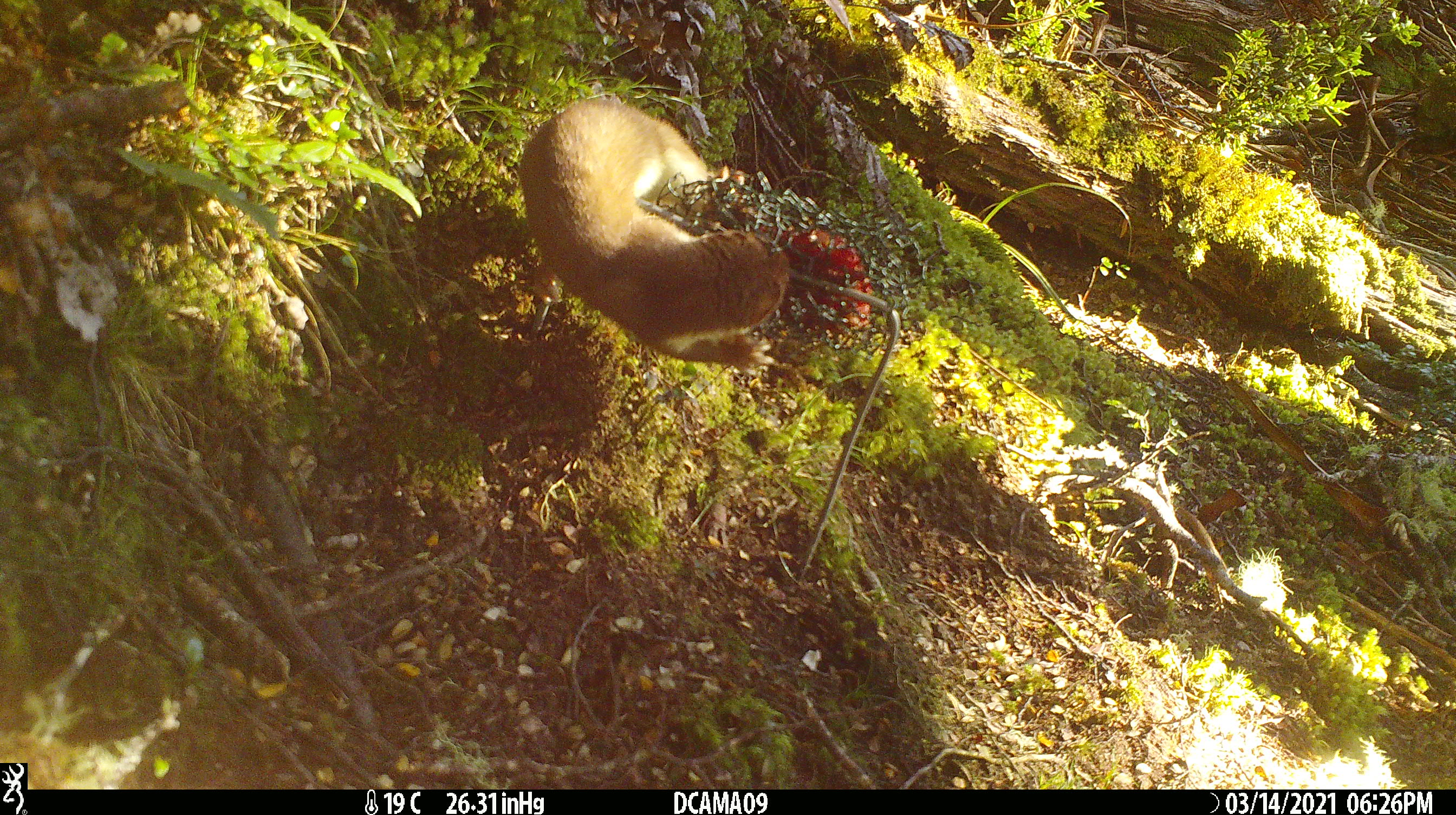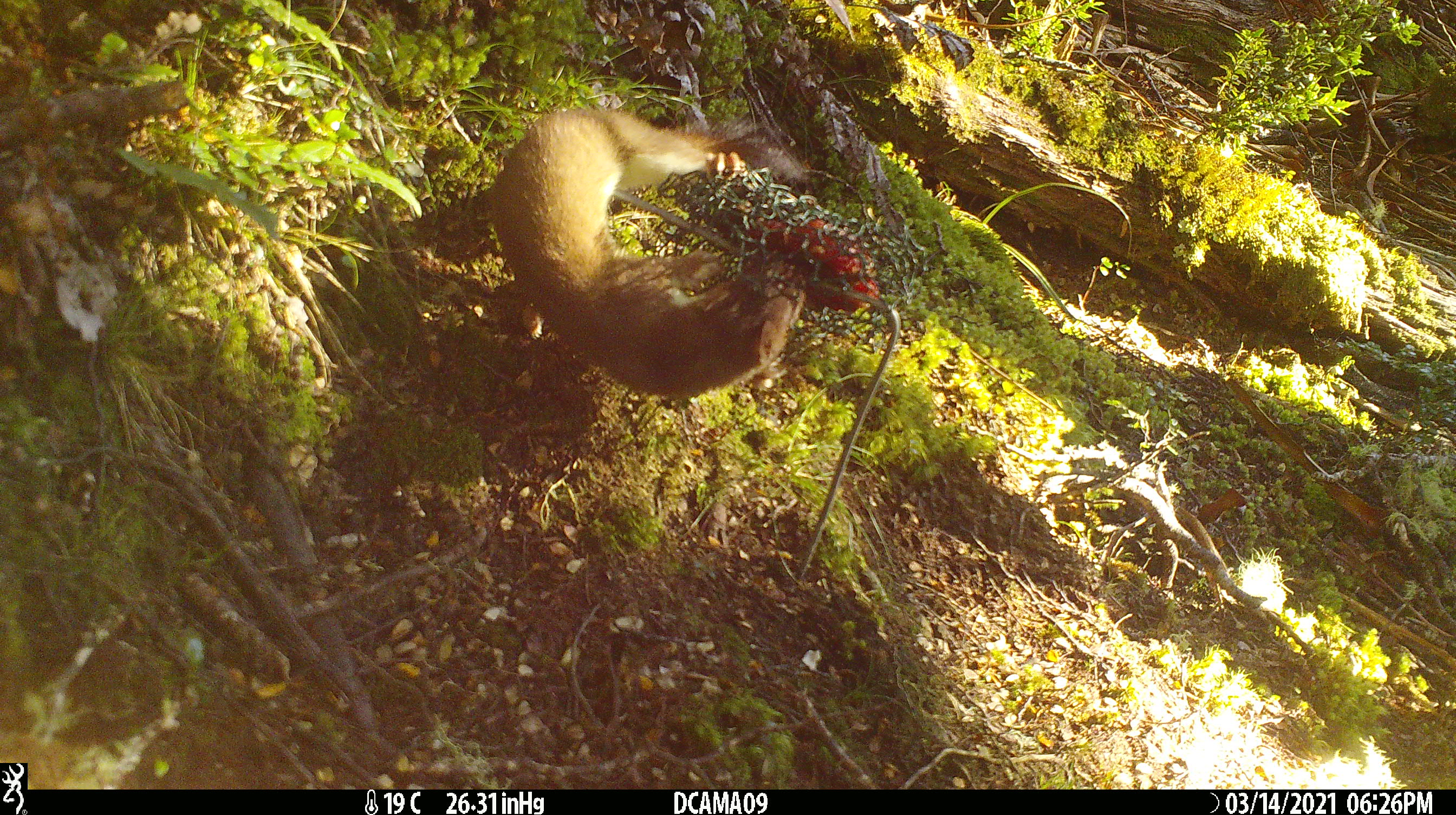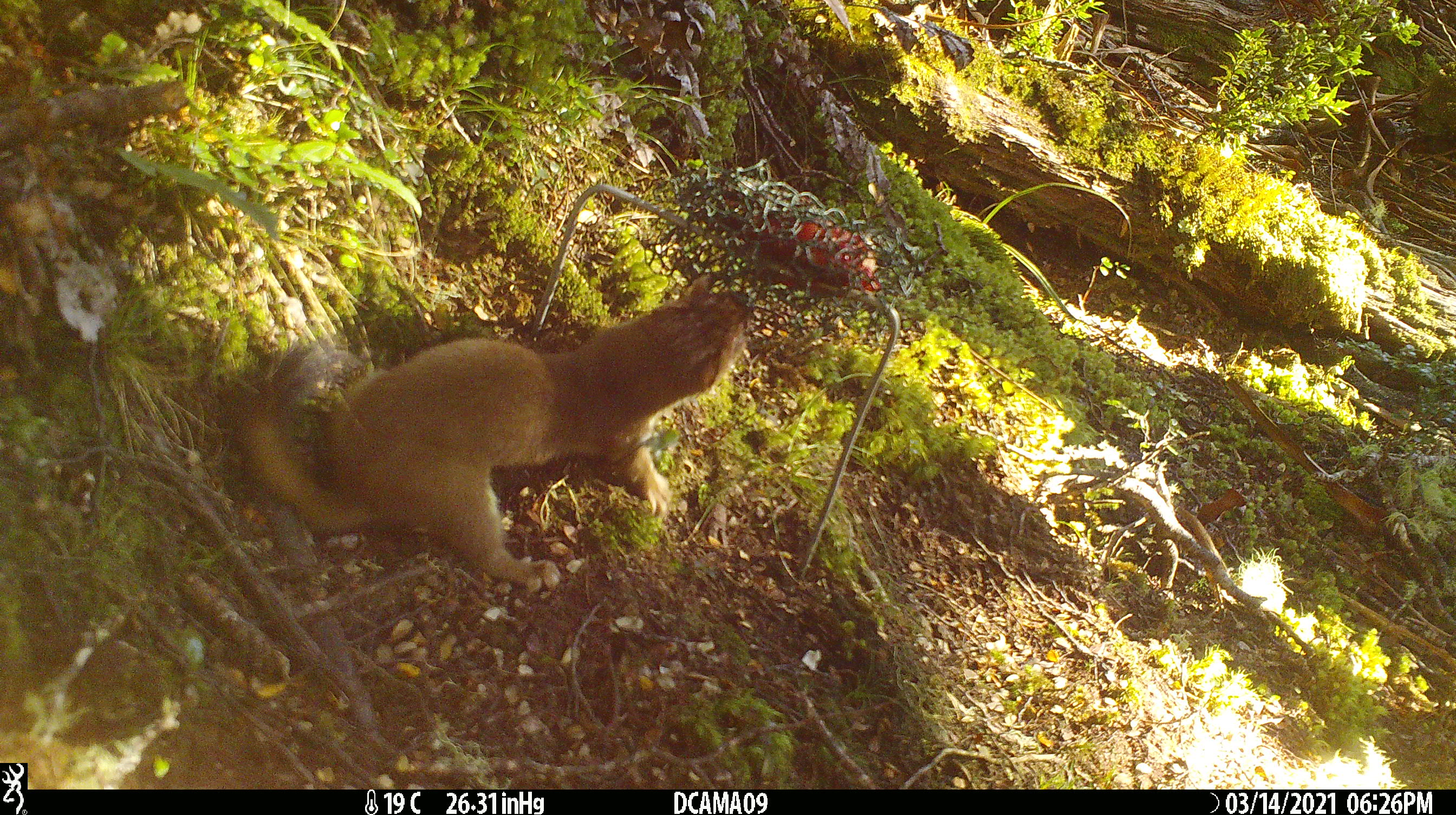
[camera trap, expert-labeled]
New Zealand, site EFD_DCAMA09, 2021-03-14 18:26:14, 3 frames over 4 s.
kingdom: Animalia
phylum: Chordata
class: Mammalia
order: Carnivora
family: Mustelidae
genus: Mustela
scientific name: Mustela erminea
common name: stoat